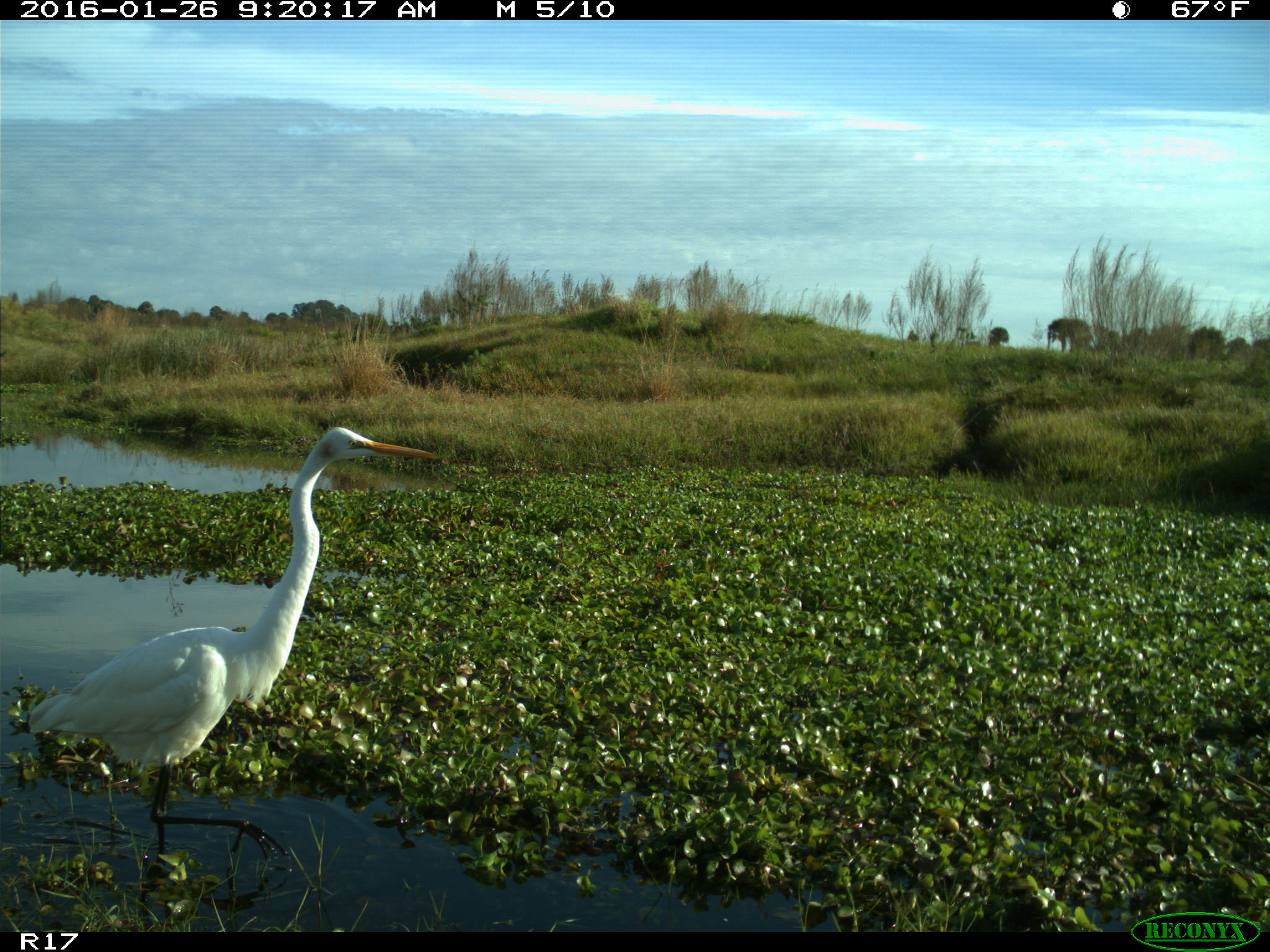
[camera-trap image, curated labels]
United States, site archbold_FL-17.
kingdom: Animalia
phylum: Chordata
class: Aves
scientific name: Aves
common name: birds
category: unidentified bird